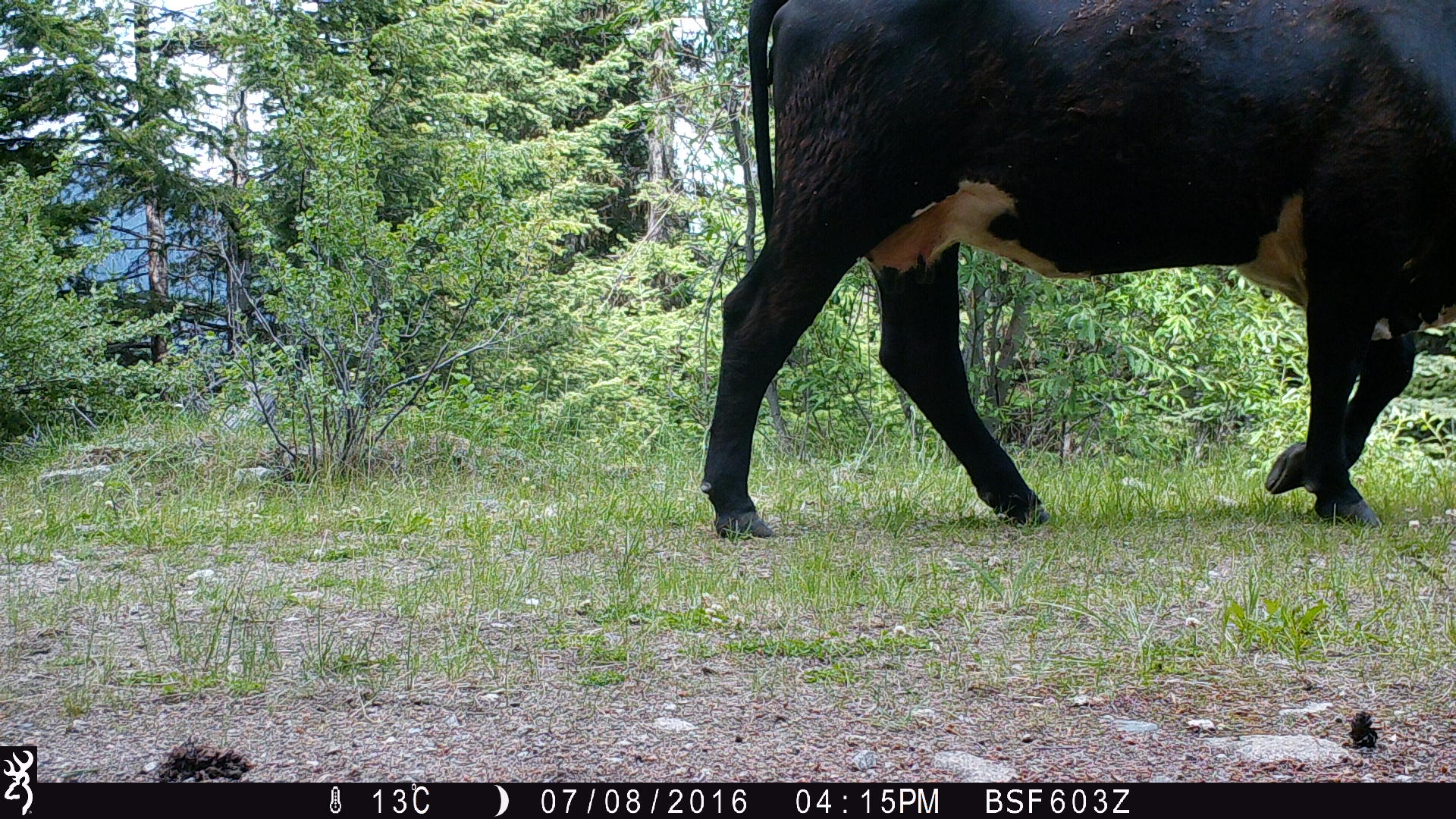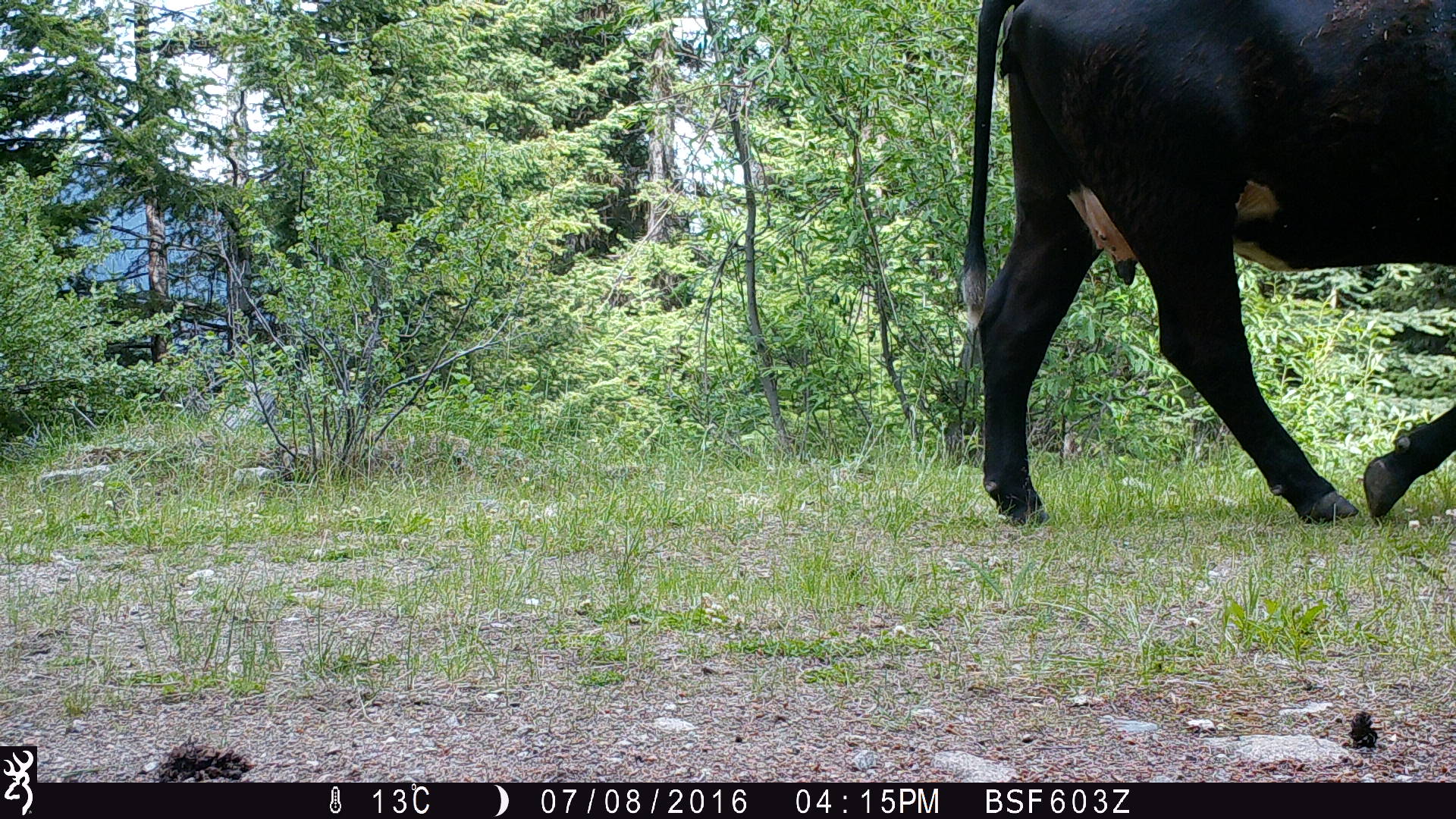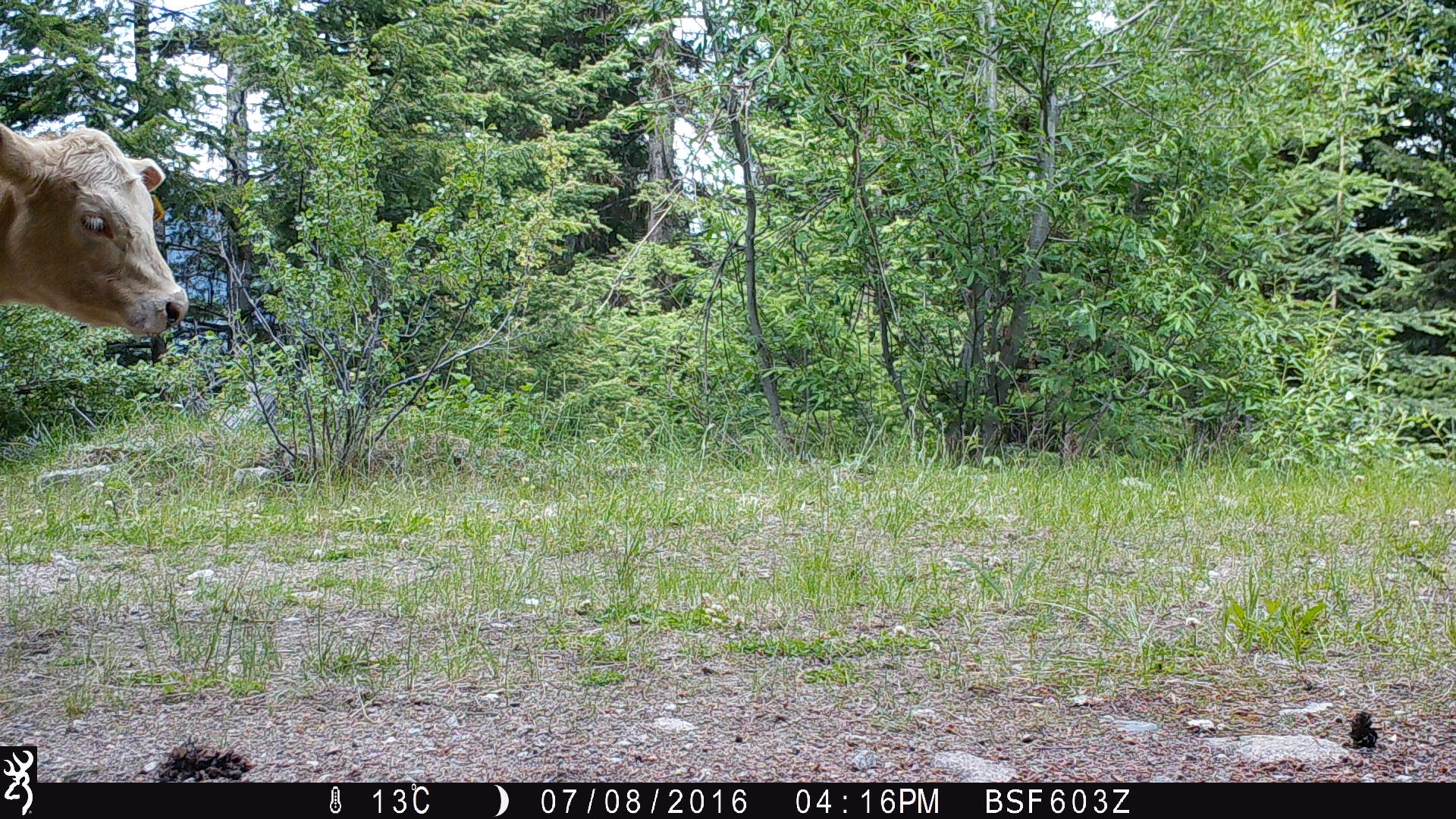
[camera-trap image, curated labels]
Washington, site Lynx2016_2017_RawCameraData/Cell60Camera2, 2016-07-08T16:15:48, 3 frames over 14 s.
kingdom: Animalia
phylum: Chordata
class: Mammalia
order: Artiodactyla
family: Bovidae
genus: Bos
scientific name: Bos taurus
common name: domestic cattle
Domestic cattle (Bos taurus). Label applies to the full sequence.